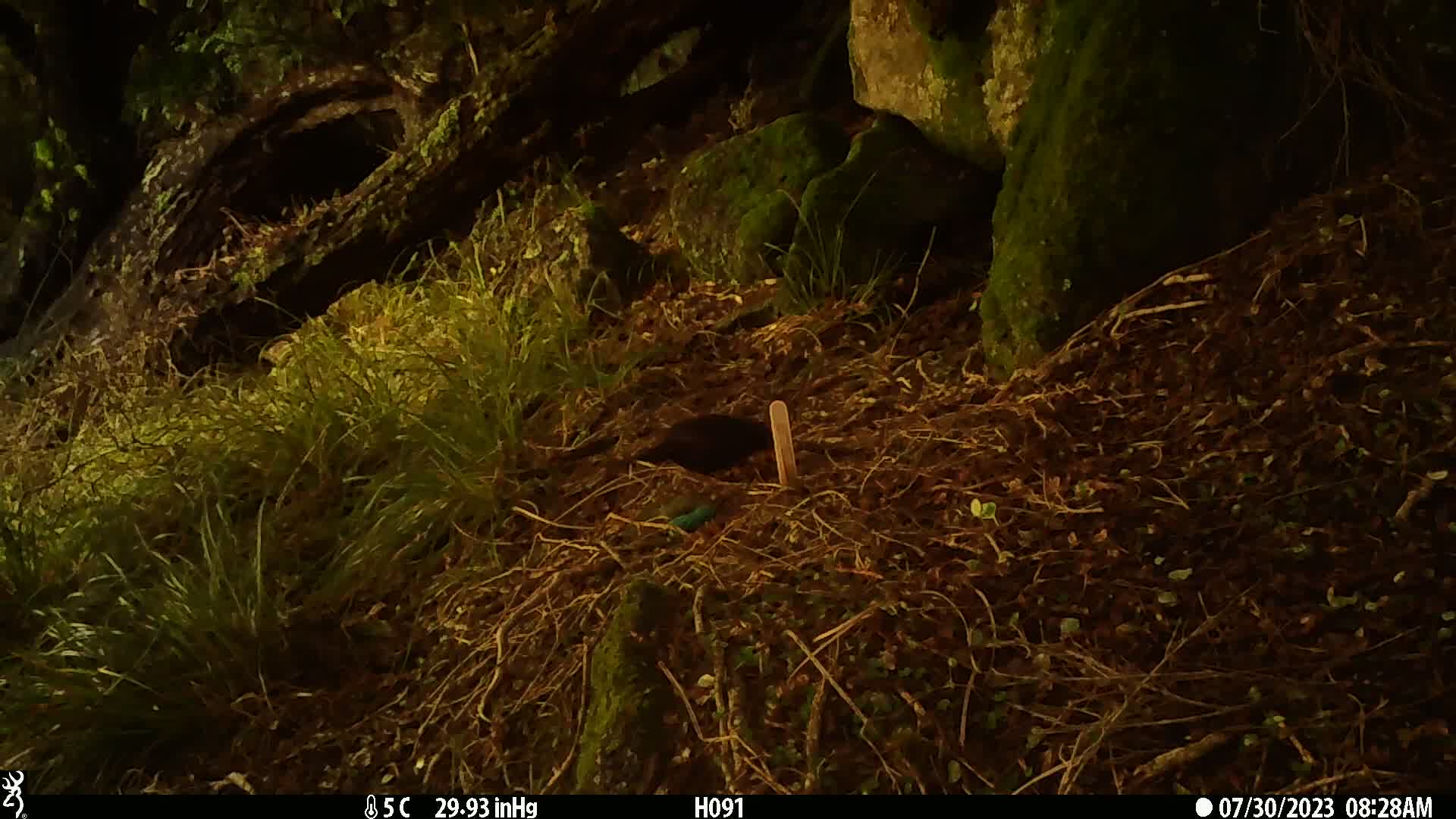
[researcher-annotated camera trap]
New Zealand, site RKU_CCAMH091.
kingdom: Animalia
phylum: Chordata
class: Aves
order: Passeriformes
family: Turdidae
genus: Turdus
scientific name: Turdus merula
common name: eurasian blackbird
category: blackbird